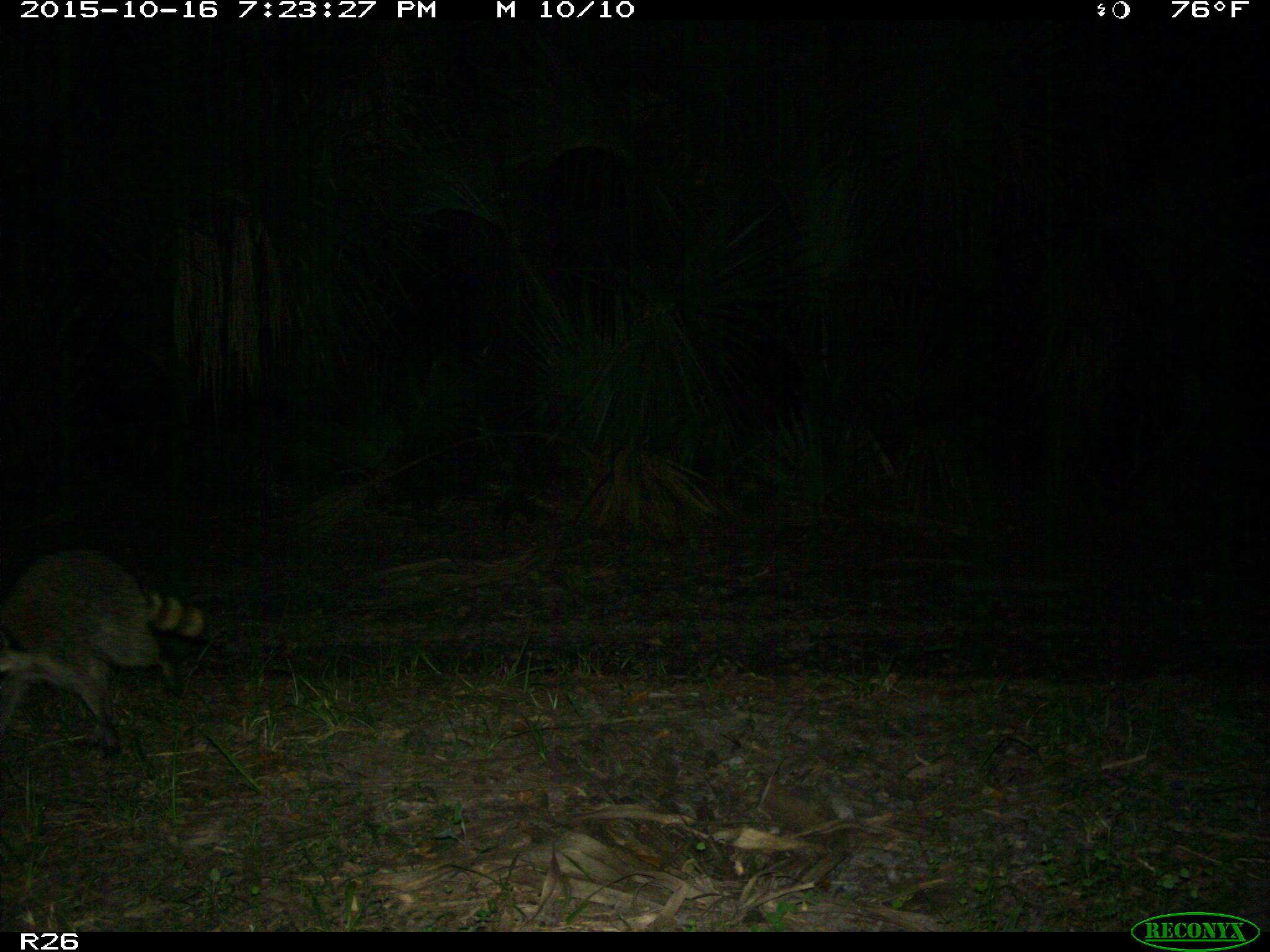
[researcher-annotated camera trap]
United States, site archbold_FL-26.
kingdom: Animalia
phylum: Chordata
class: Mammalia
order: Carnivora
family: Procyonidae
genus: Procyon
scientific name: Procyon lotor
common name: common raccoon